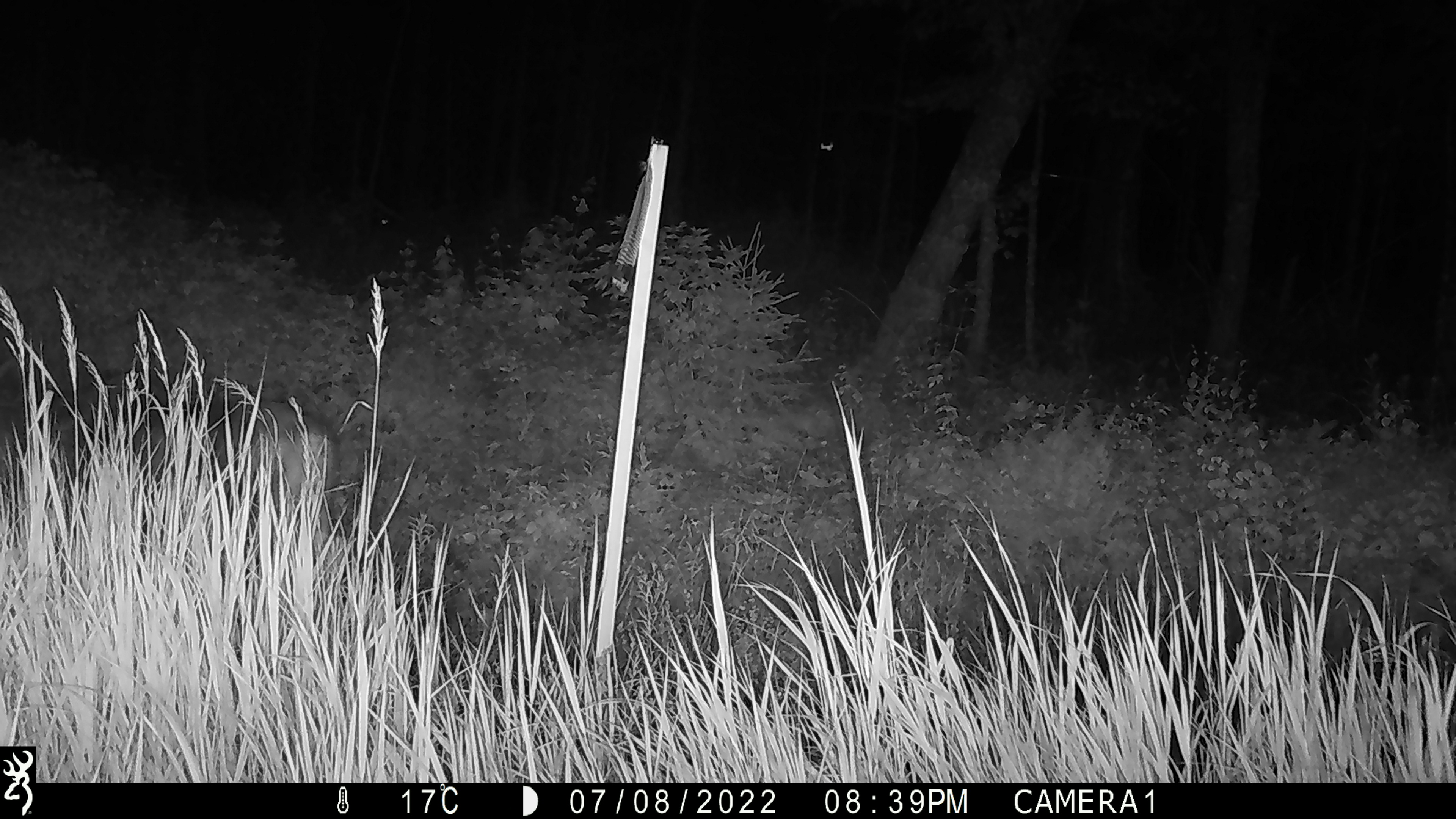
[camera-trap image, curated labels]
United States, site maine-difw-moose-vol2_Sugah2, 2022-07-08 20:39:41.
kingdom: Animalia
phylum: Chordata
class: Mammalia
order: Artiodactyla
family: Cervidae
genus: Alces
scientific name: Alces alces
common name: moose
Moose (Alces alces).